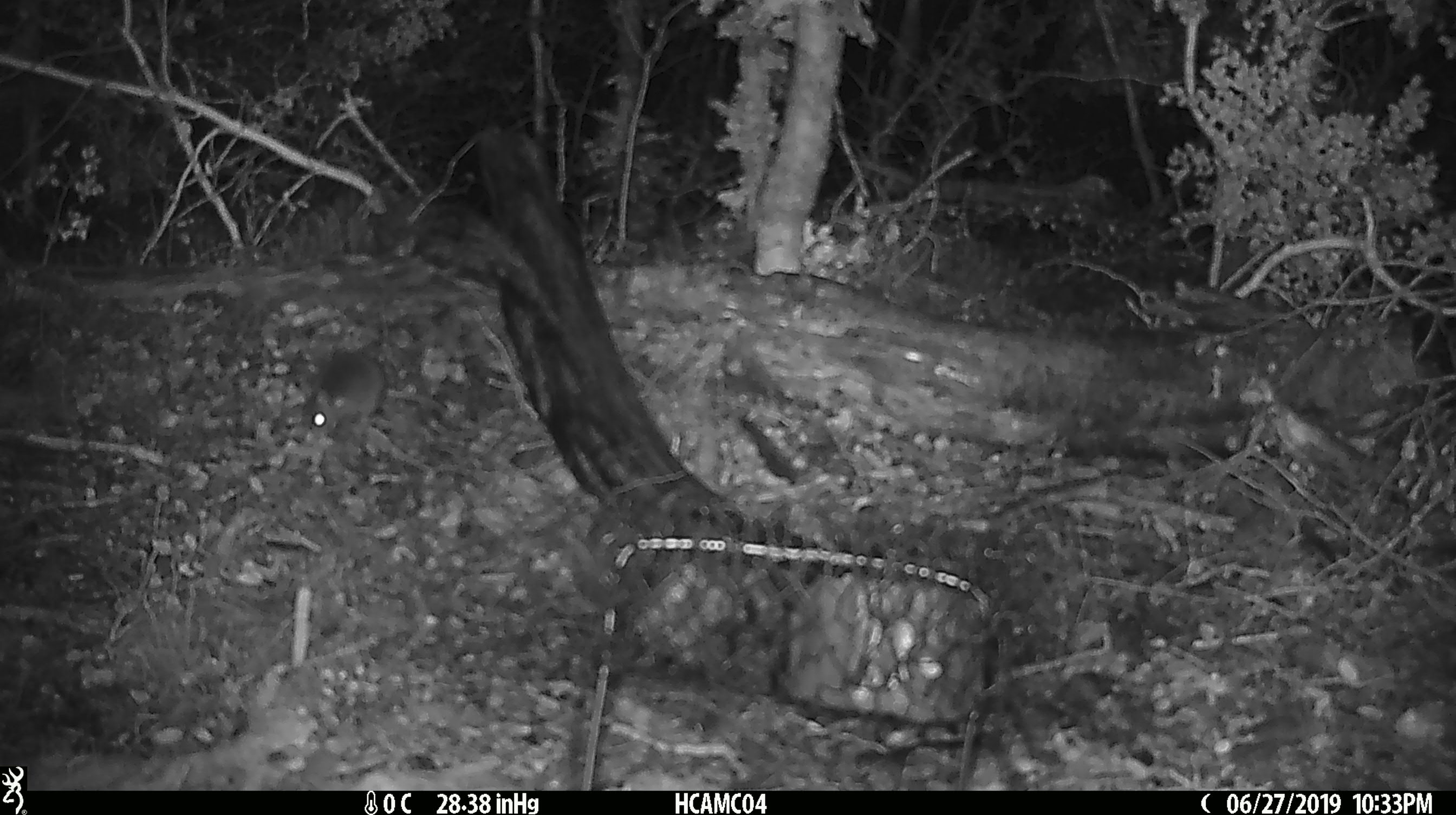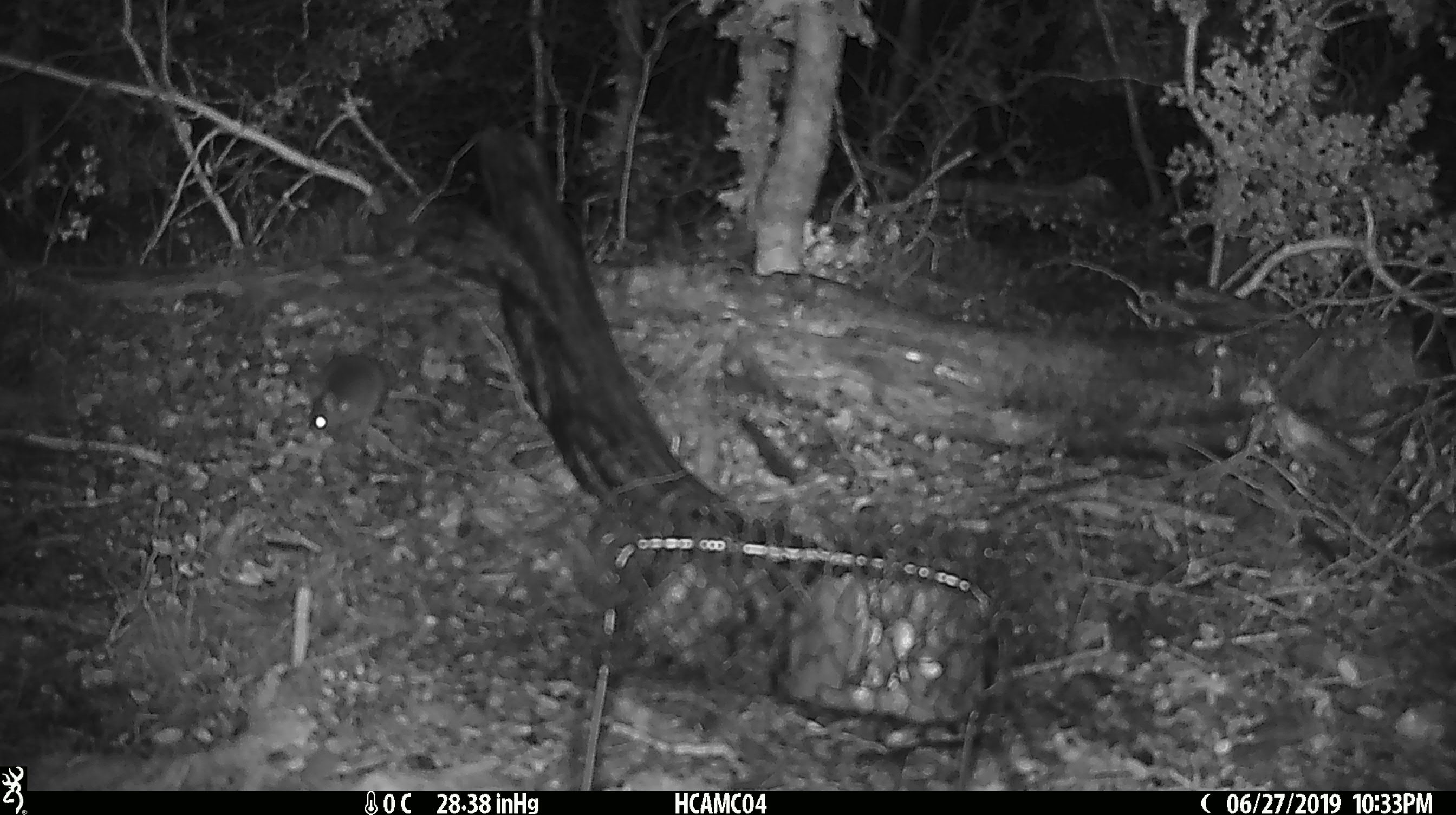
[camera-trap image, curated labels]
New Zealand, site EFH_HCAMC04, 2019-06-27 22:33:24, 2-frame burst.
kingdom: Animalia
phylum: Chordata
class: Mammalia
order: Rodentia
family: Muridae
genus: Mus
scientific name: Mus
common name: mouse